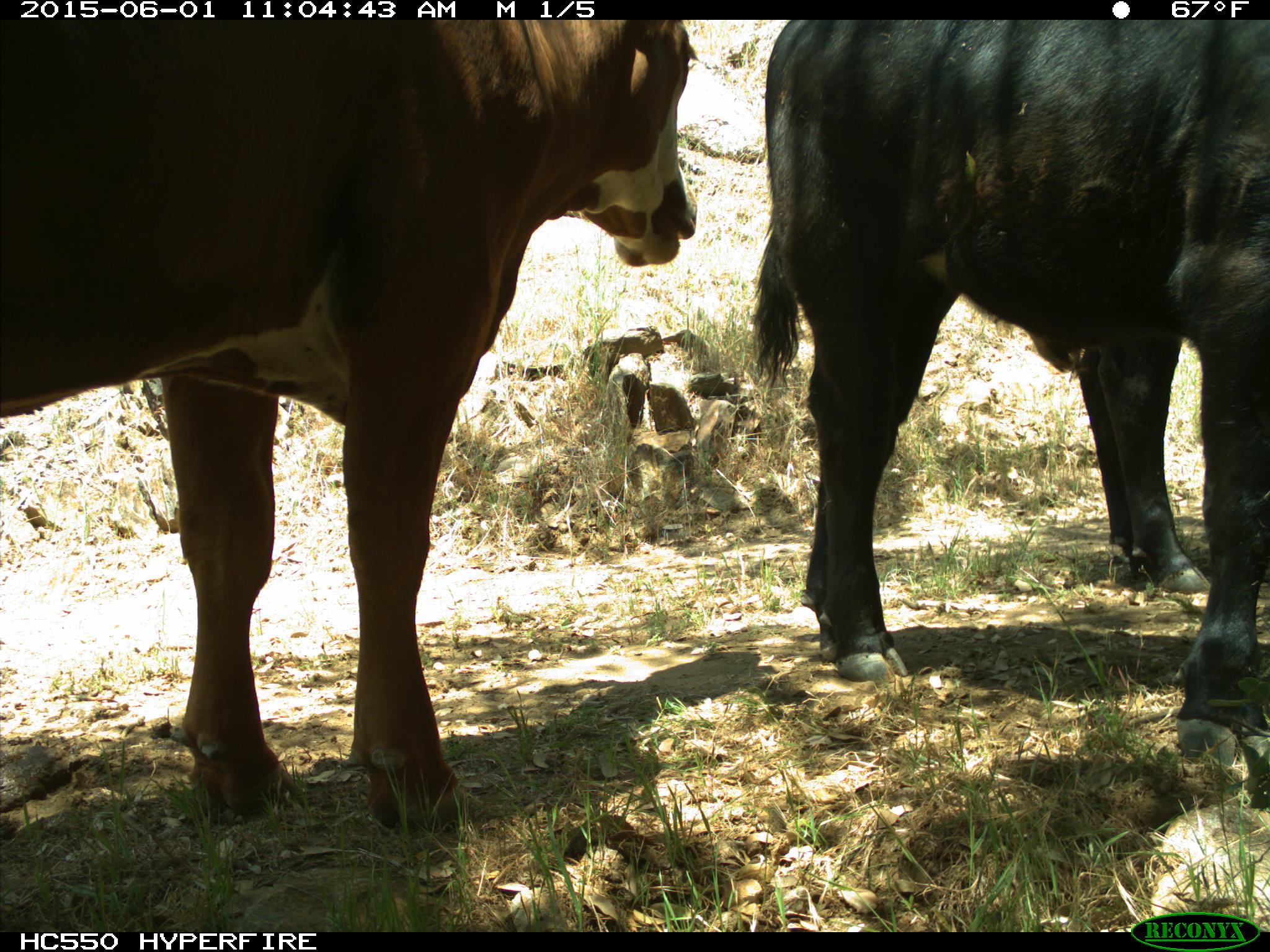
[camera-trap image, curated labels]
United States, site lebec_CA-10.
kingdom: Animalia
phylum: Chordata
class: Mammalia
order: Artiodactyla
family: Bovidae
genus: Bos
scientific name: Bos taurus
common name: domestic cow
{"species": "Bos taurus (domestic cow)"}